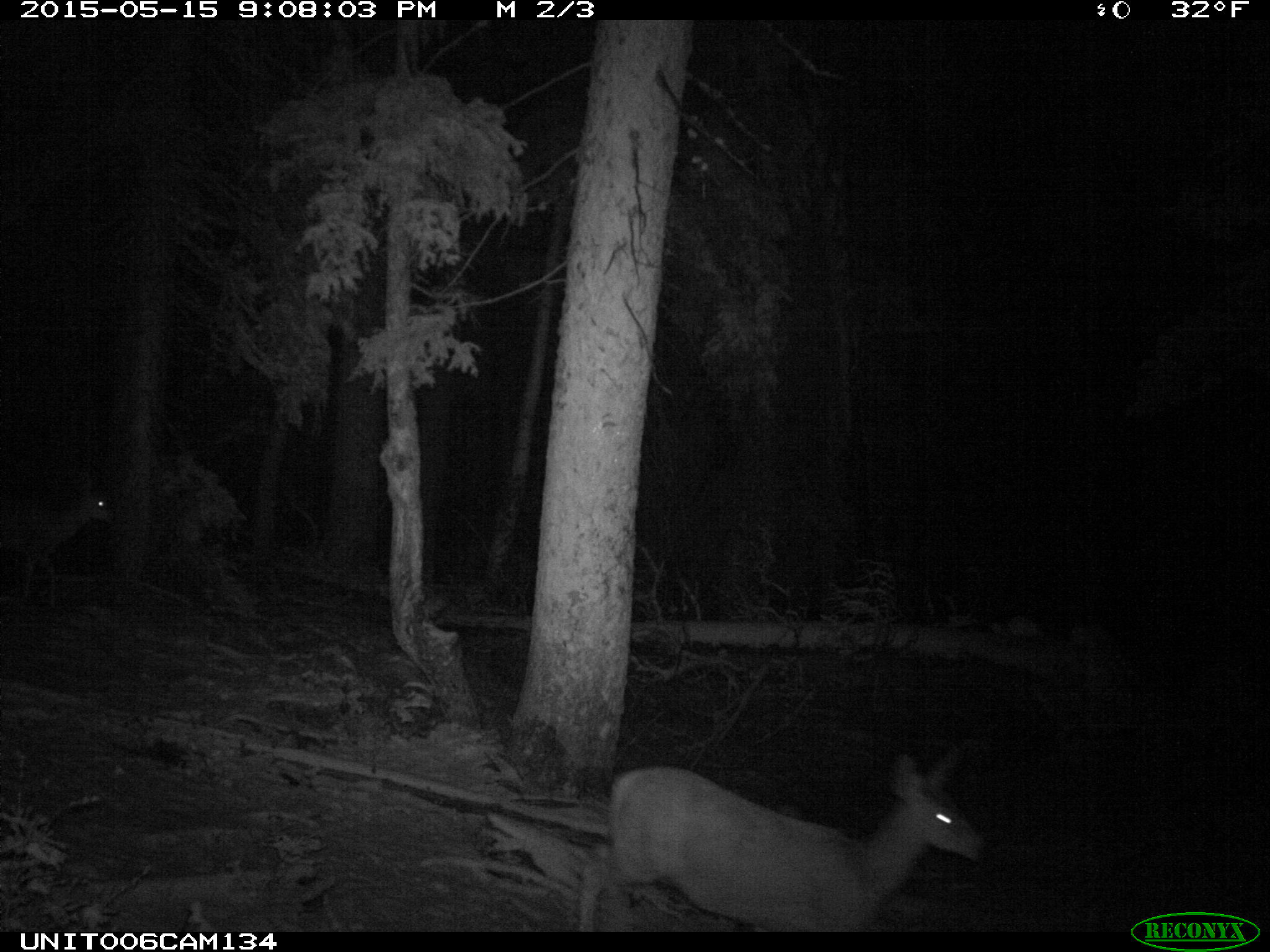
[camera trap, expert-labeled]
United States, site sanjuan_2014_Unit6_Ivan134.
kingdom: Animalia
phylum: Chordata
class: Mammalia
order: Artiodactyla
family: Cervidae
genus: Odocoileus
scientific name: Odocoileus hemionus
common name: mule deer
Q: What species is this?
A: Odocoileus hemionus (mule deer).